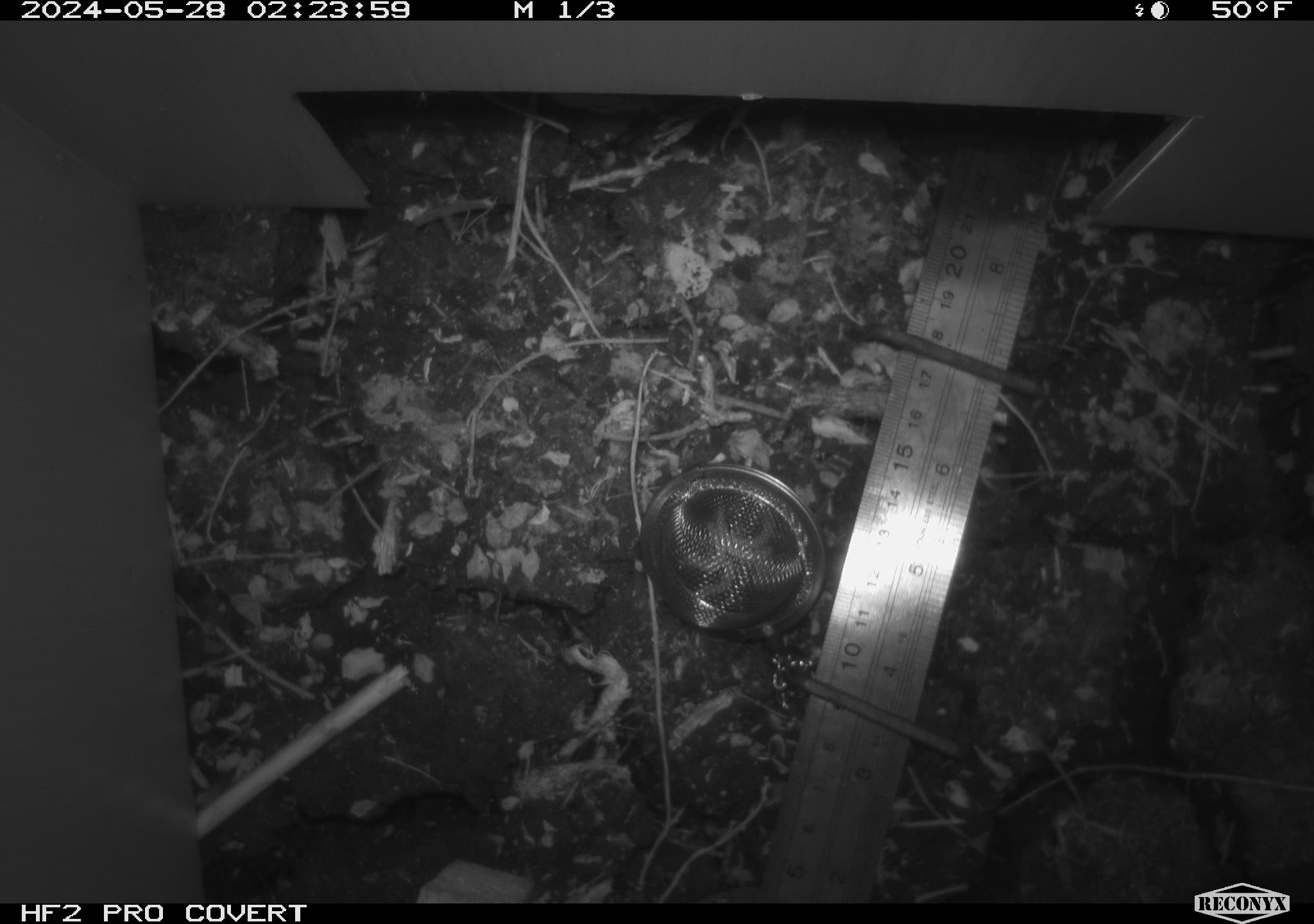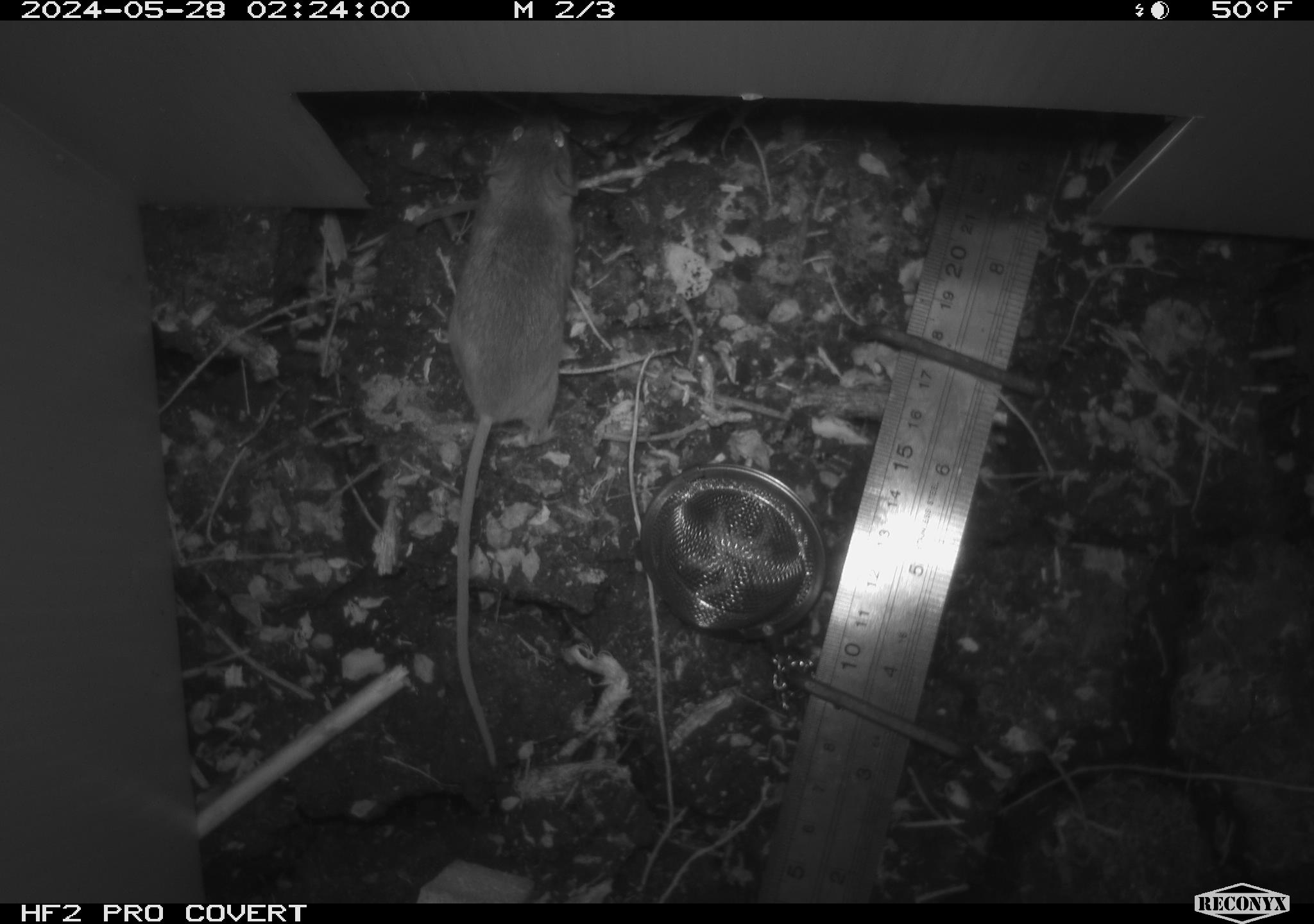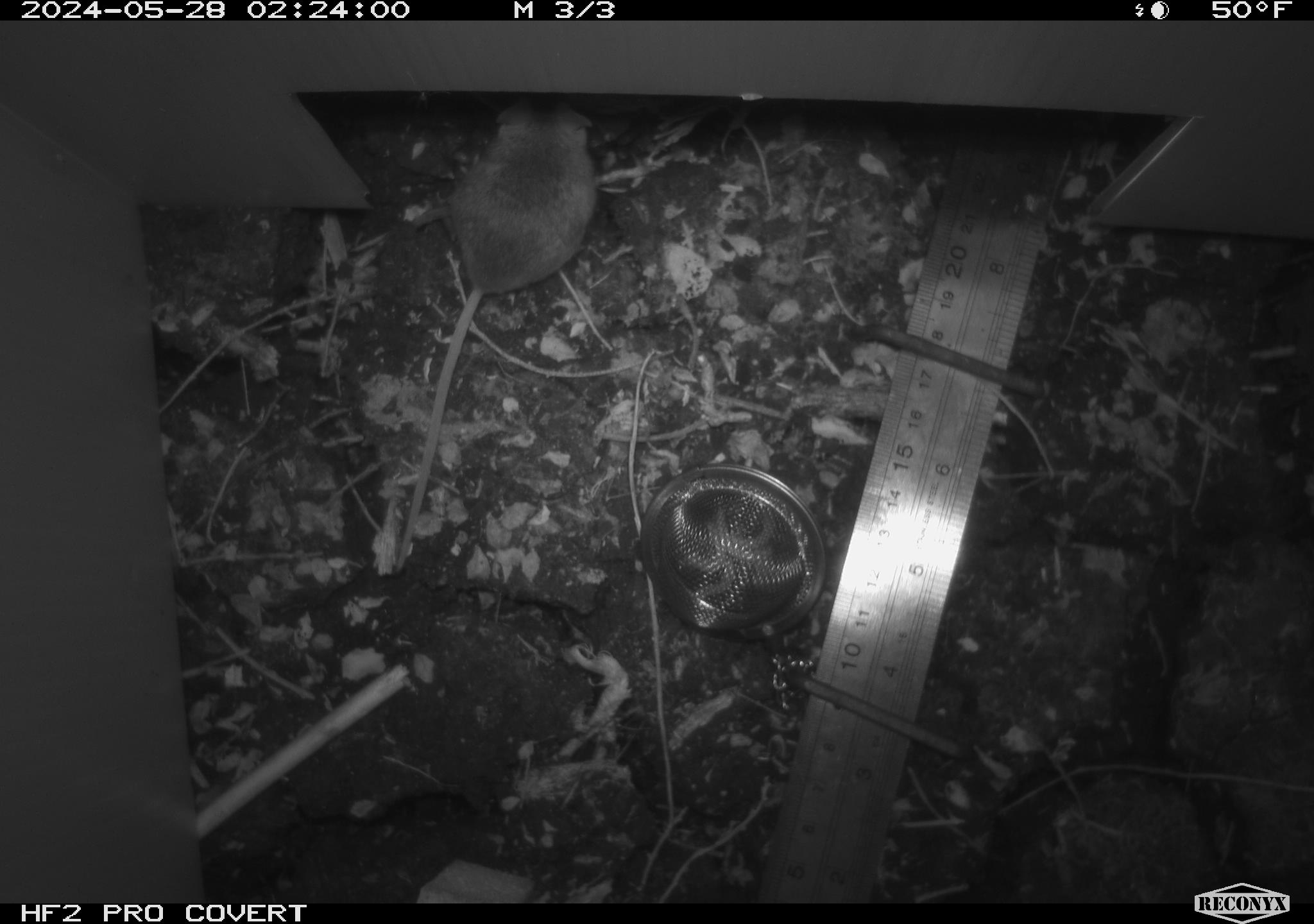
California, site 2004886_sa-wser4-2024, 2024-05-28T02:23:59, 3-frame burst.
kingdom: Animalia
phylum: Chordata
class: Mammalia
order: Rodentia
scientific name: Rodentia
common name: mouse species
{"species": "mouse species (Rodentia)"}